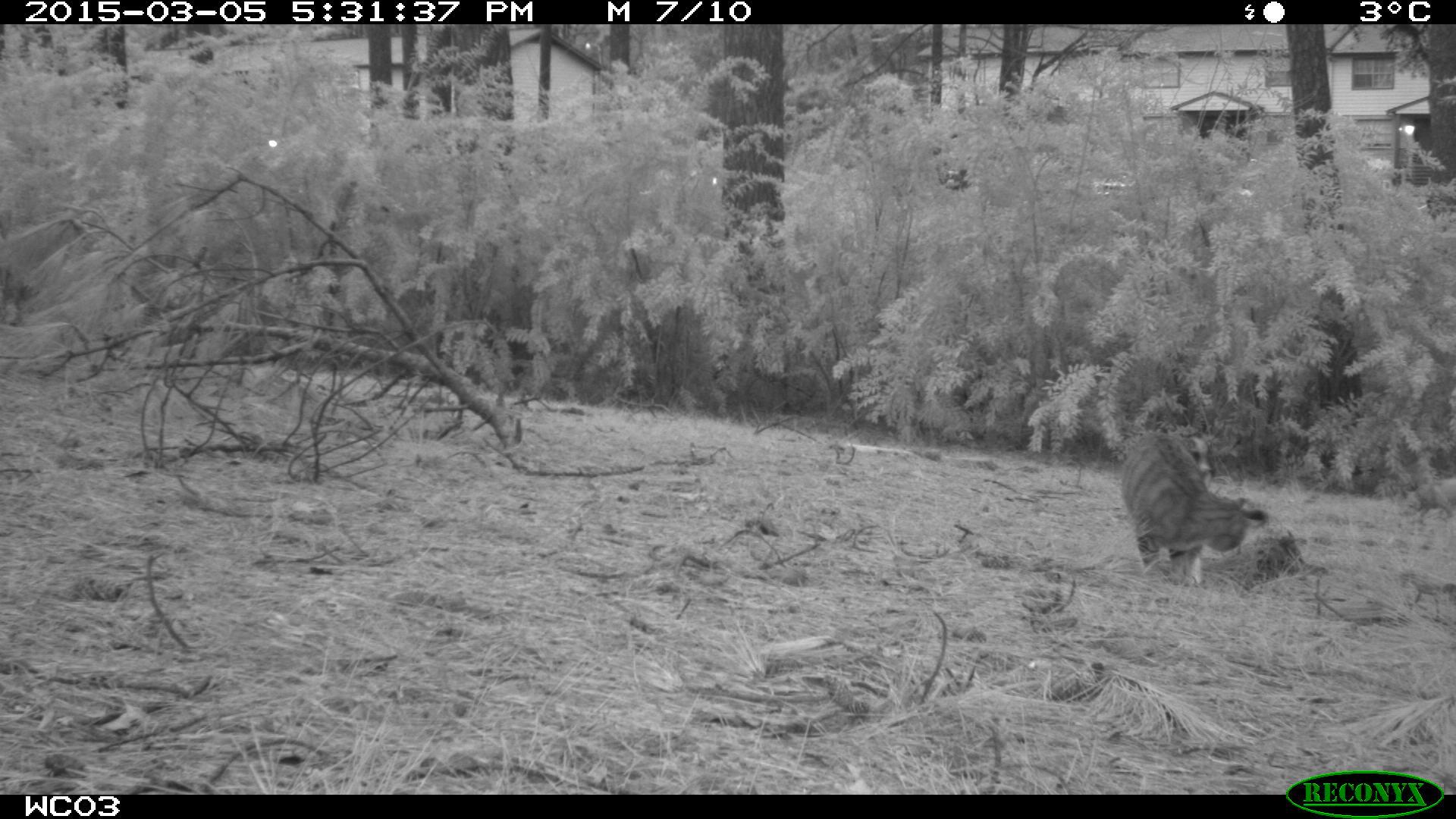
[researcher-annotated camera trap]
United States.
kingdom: Animalia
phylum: Chordata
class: Mammalia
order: Carnivora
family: Felidae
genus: Felis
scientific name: Felis catus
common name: domestic cat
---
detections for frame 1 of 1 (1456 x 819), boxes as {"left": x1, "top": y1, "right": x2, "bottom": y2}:
Domestic Cat: {"left": 1096, "top": 401, "right": 1279, "bottom": 590}